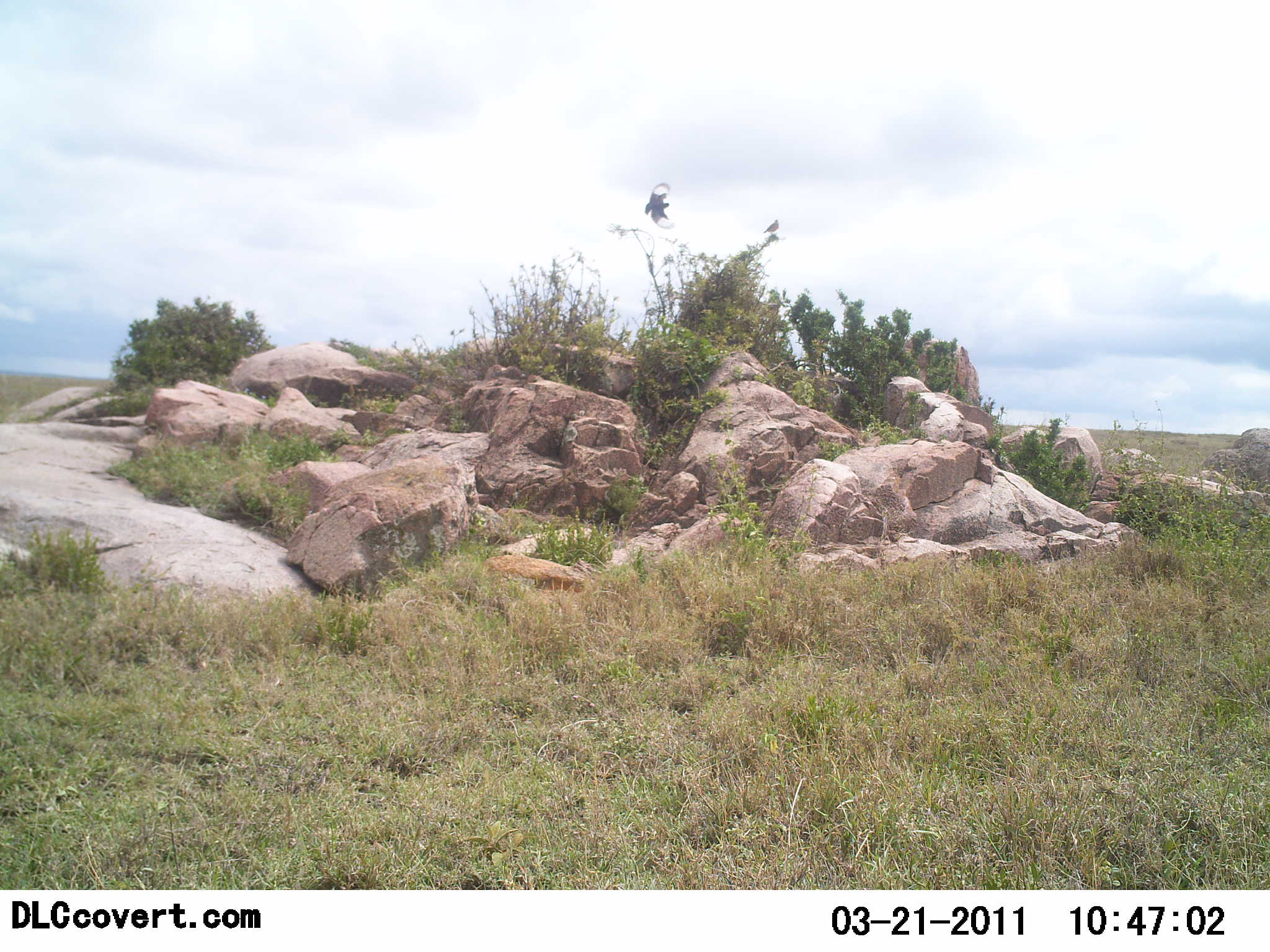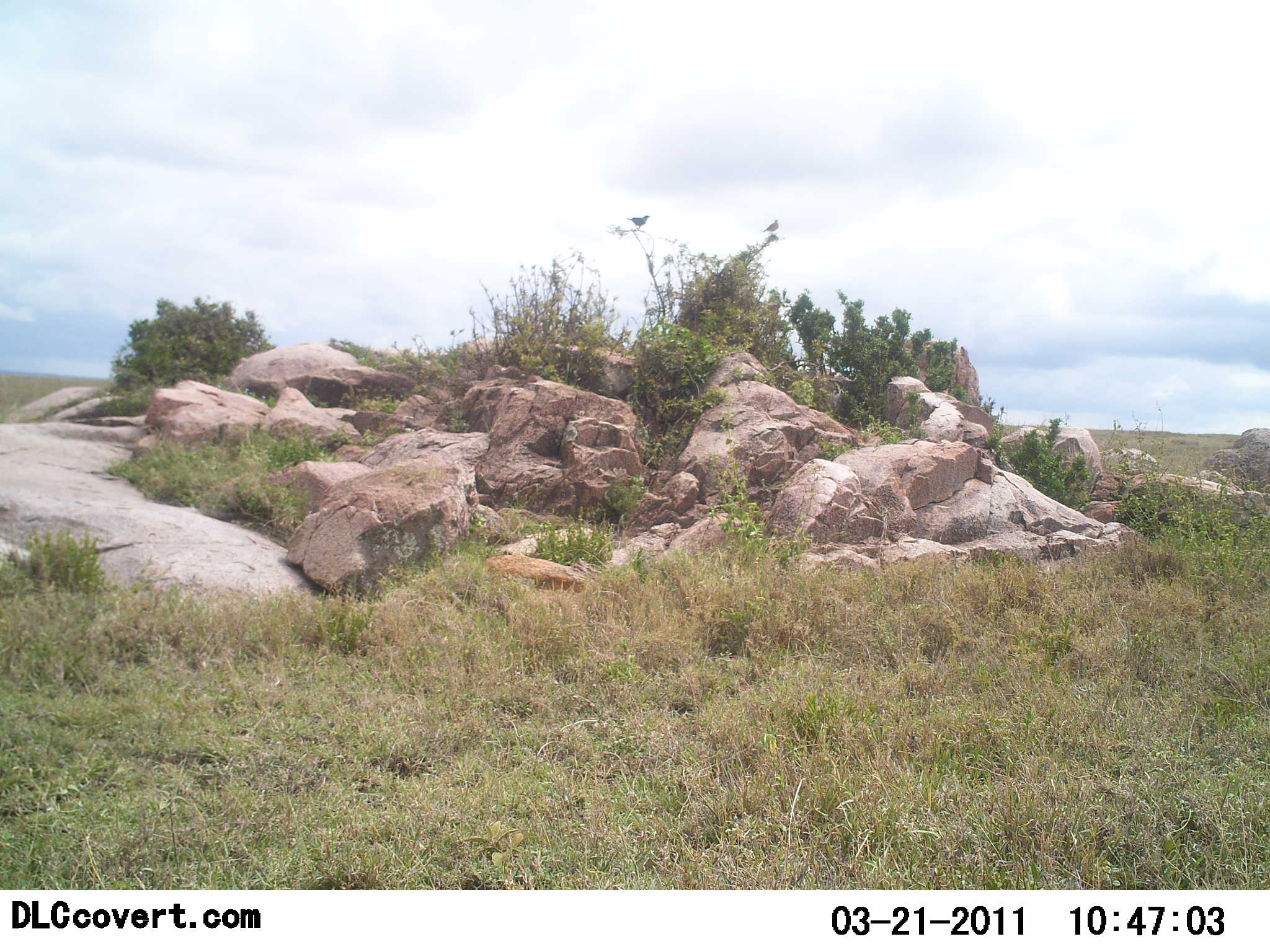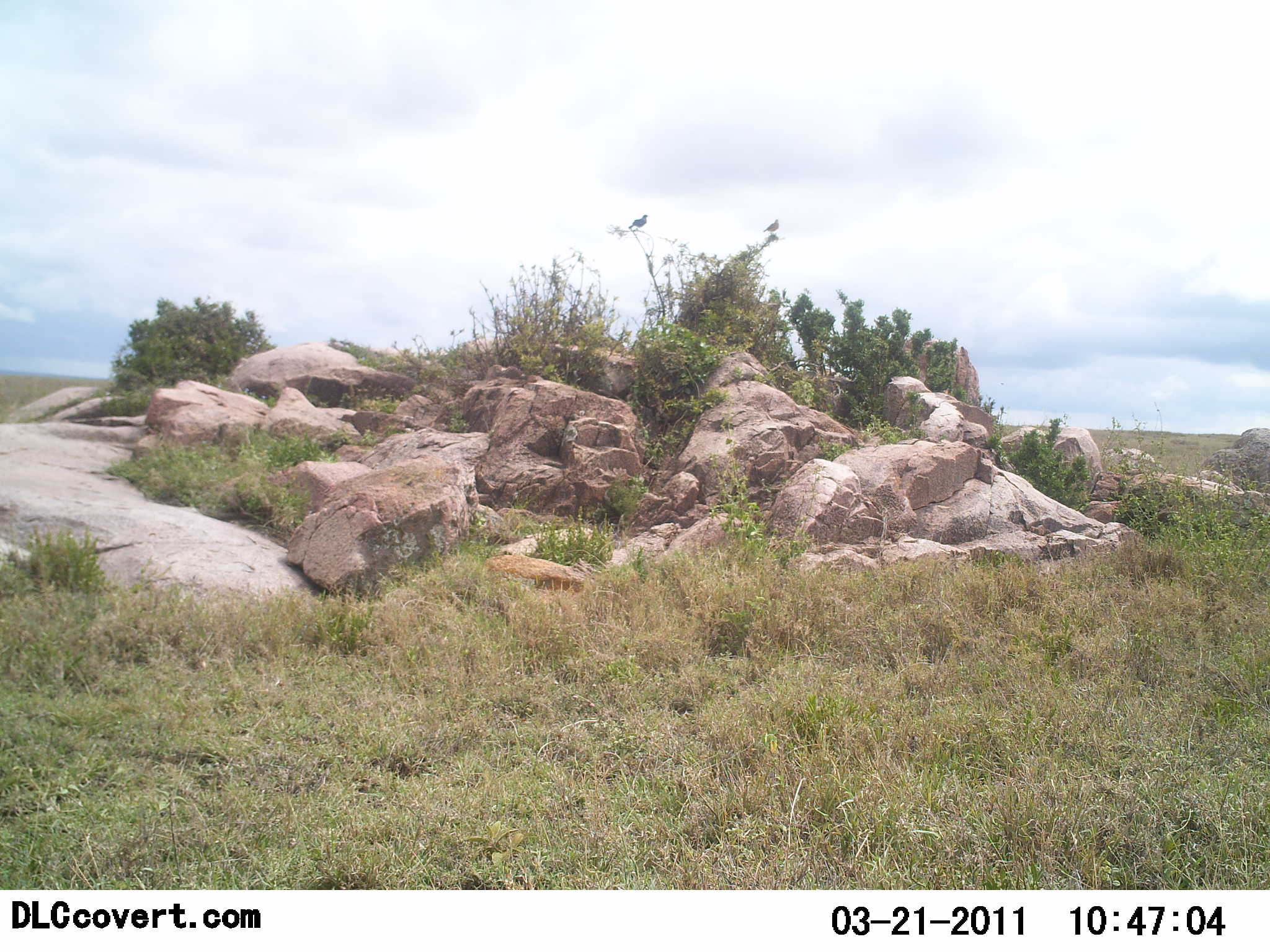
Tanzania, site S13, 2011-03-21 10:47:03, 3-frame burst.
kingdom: Animalia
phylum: Chordata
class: Aves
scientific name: Aves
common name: bird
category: otherbird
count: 2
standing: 36%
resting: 27%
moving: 73%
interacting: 0%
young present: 0%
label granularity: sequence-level